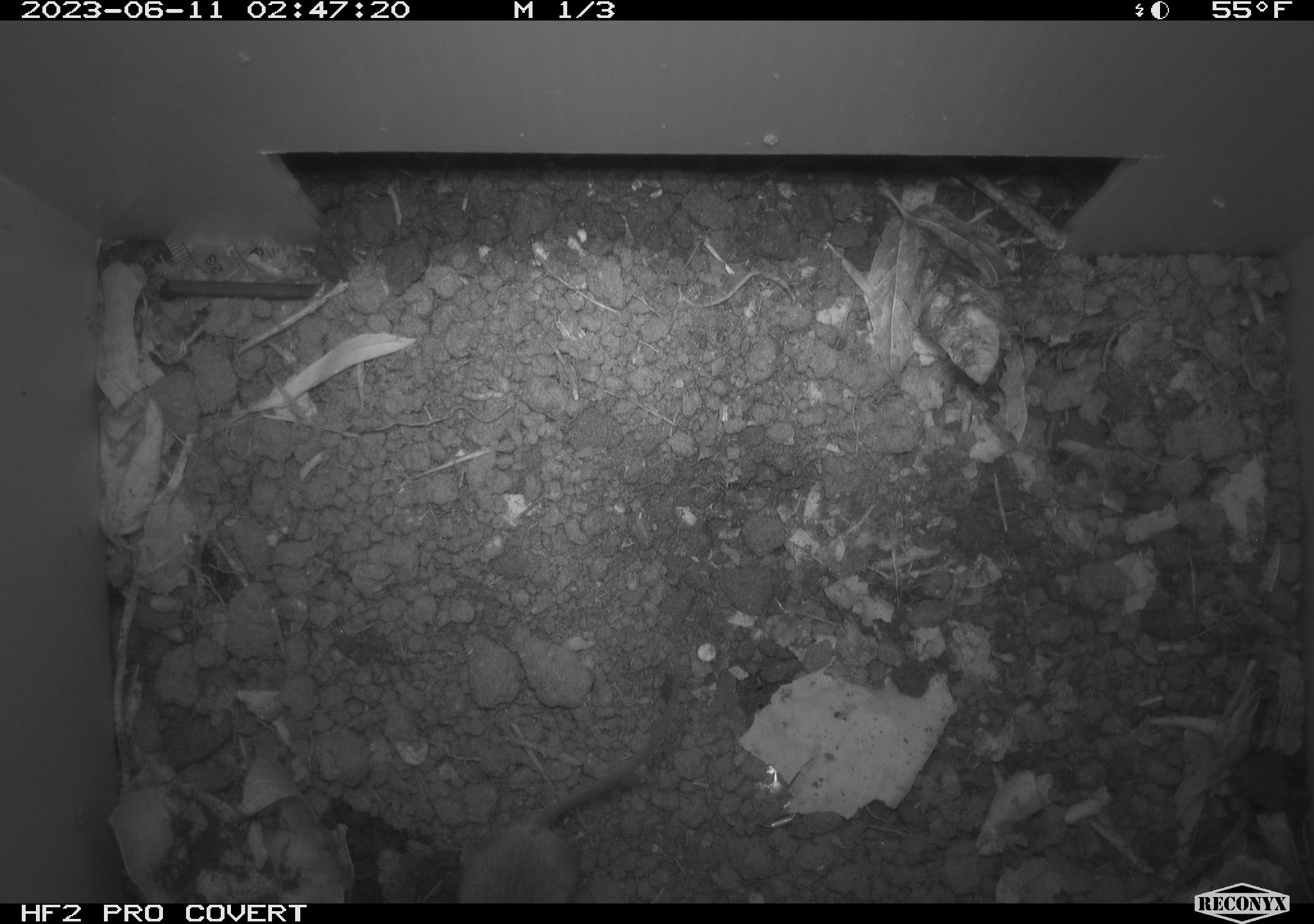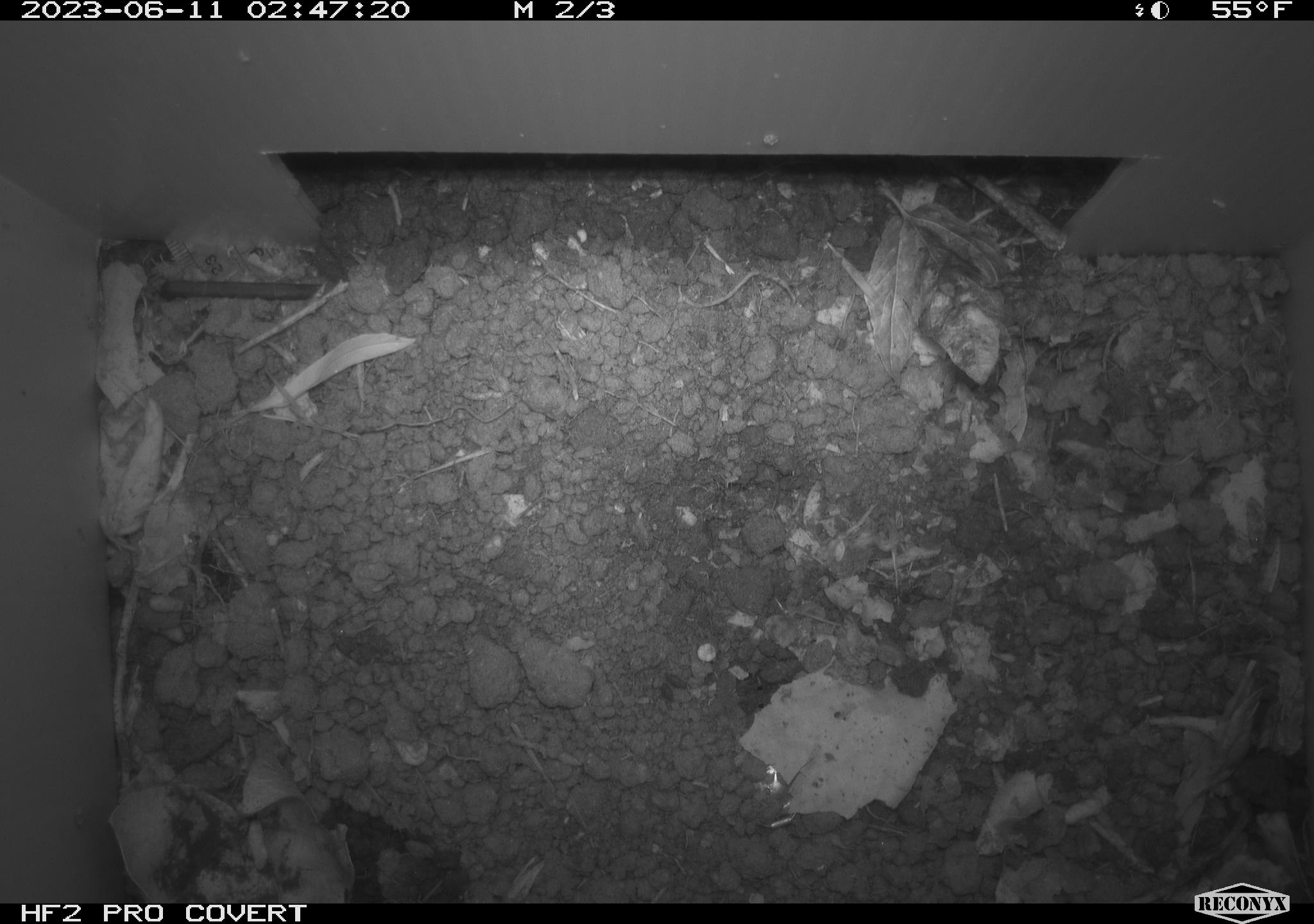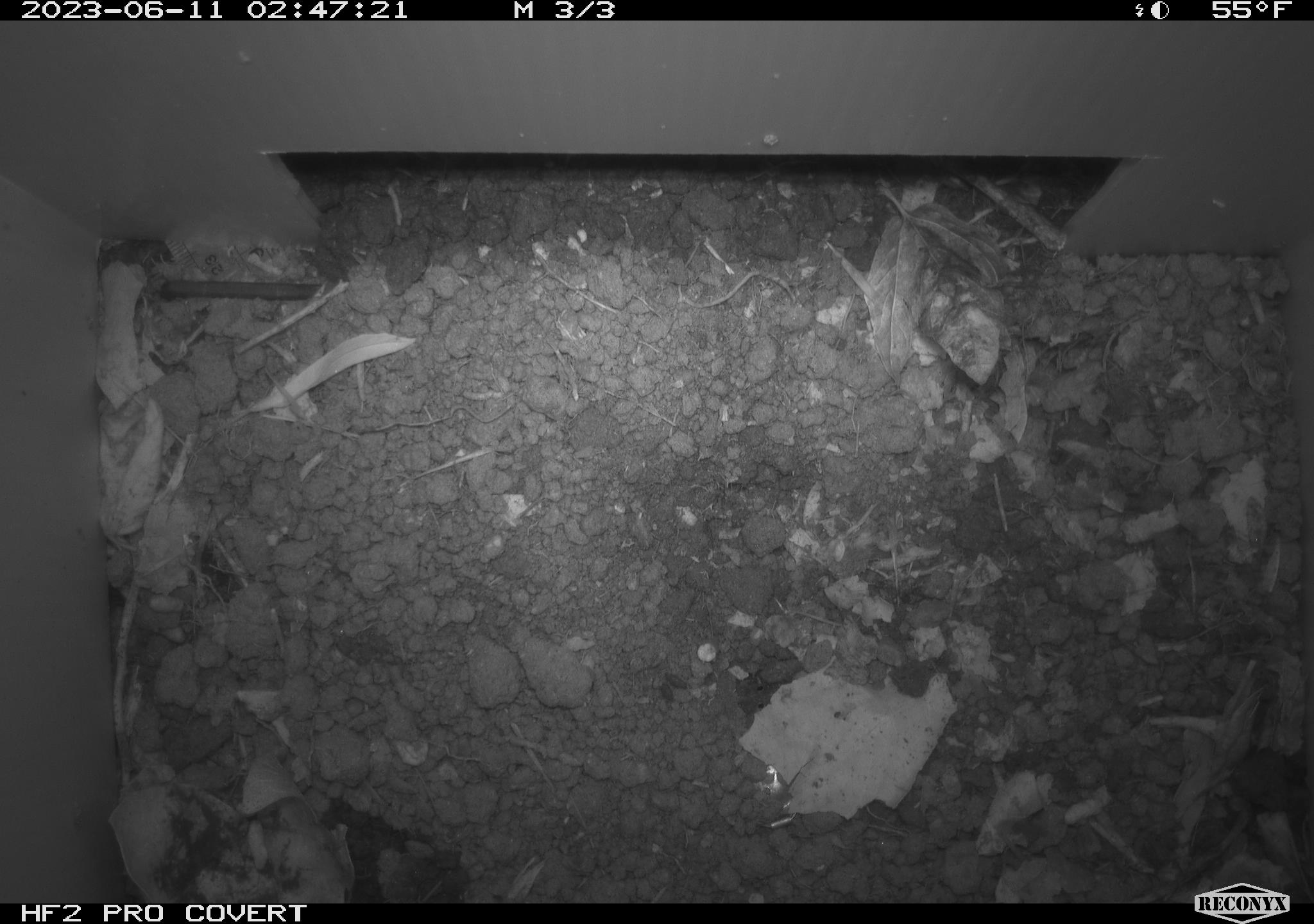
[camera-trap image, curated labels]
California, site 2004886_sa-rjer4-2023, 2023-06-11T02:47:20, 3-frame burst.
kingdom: Animalia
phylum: Chordata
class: Mammalia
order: Rodentia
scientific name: Rodentia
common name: mouse species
Mouse species (Rodentia).